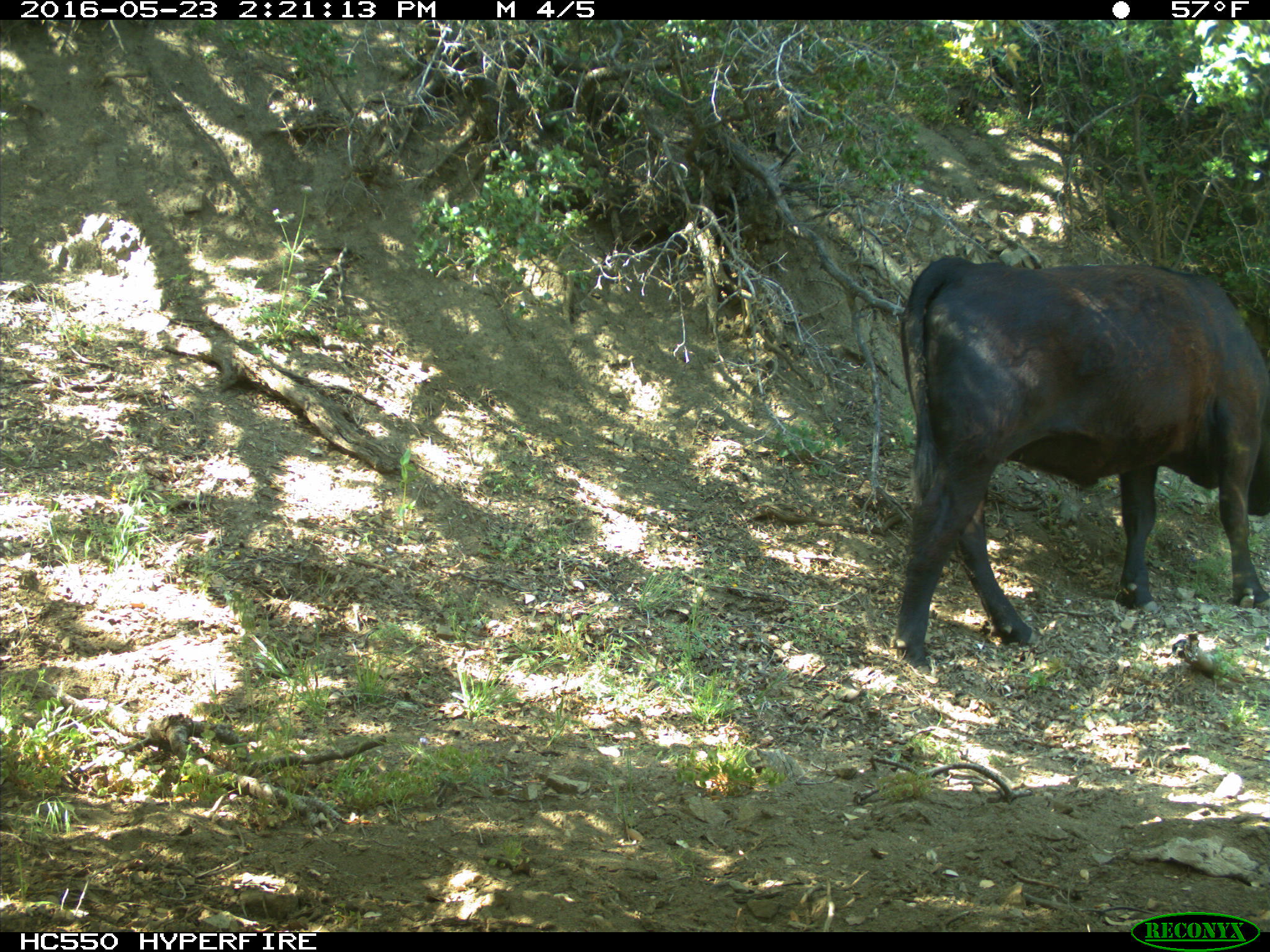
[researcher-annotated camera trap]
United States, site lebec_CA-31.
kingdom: Animalia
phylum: Chordata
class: Mammalia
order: Artiodactyla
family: Bovidae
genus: Bos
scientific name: Bos taurus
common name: domestic cow